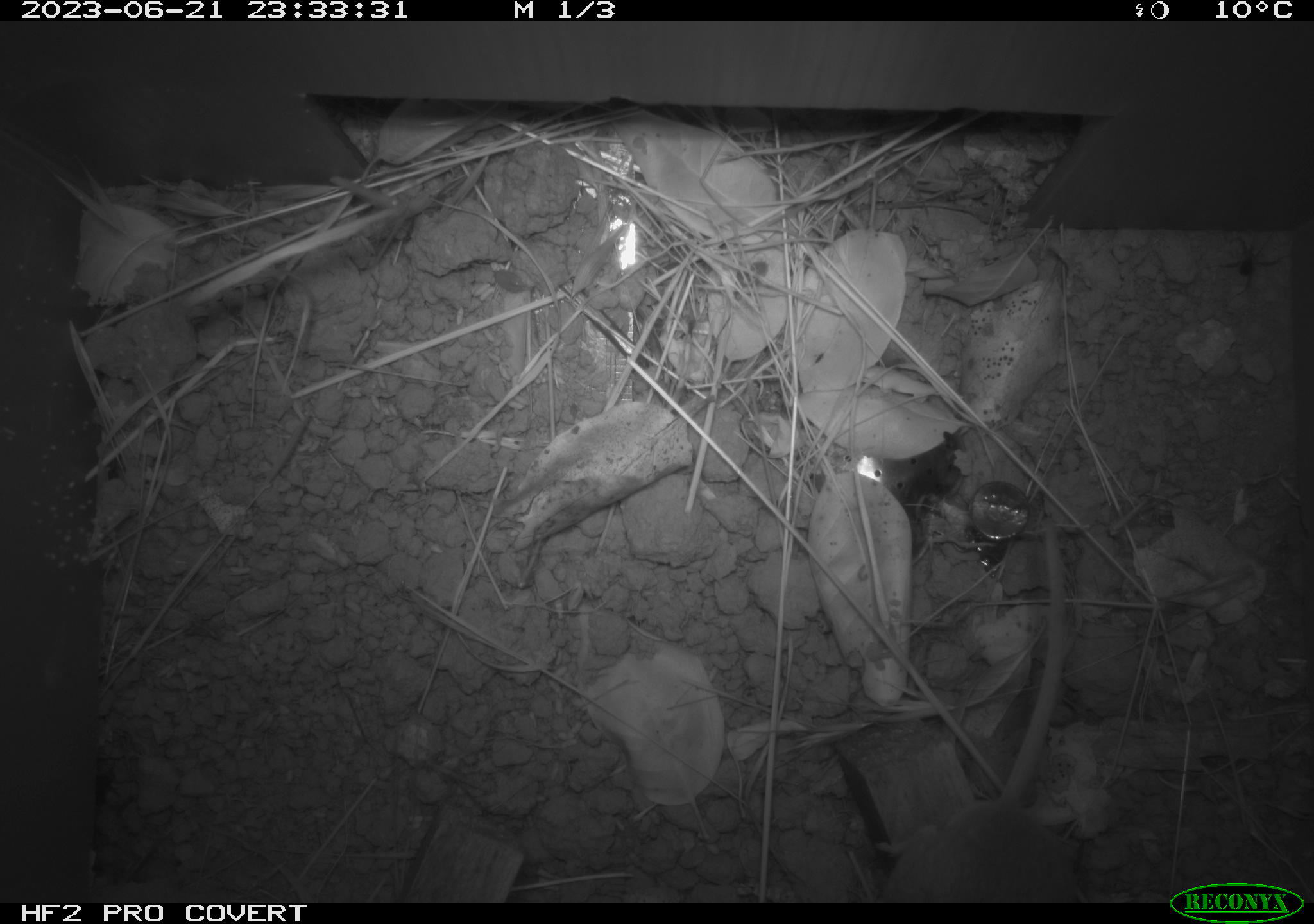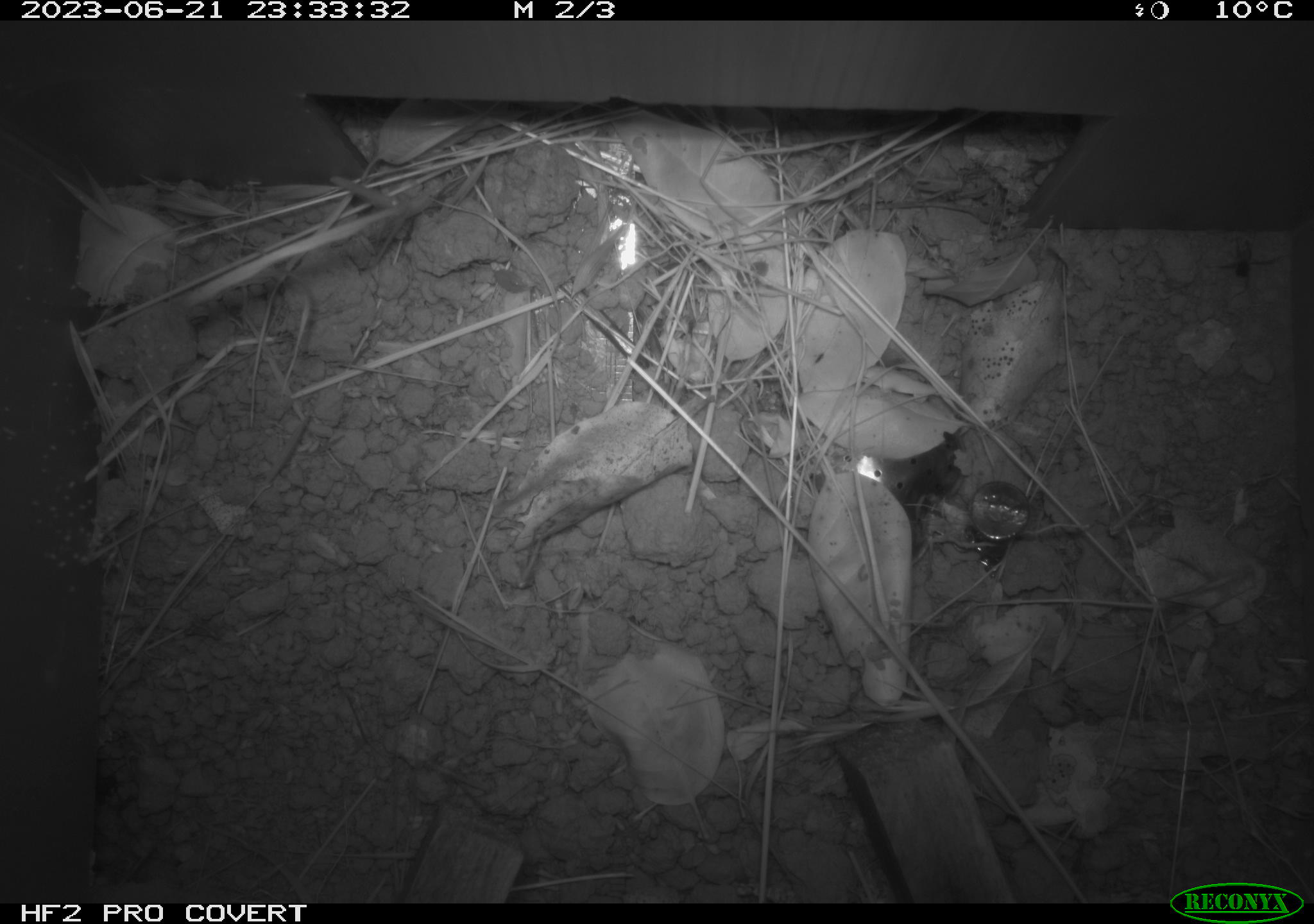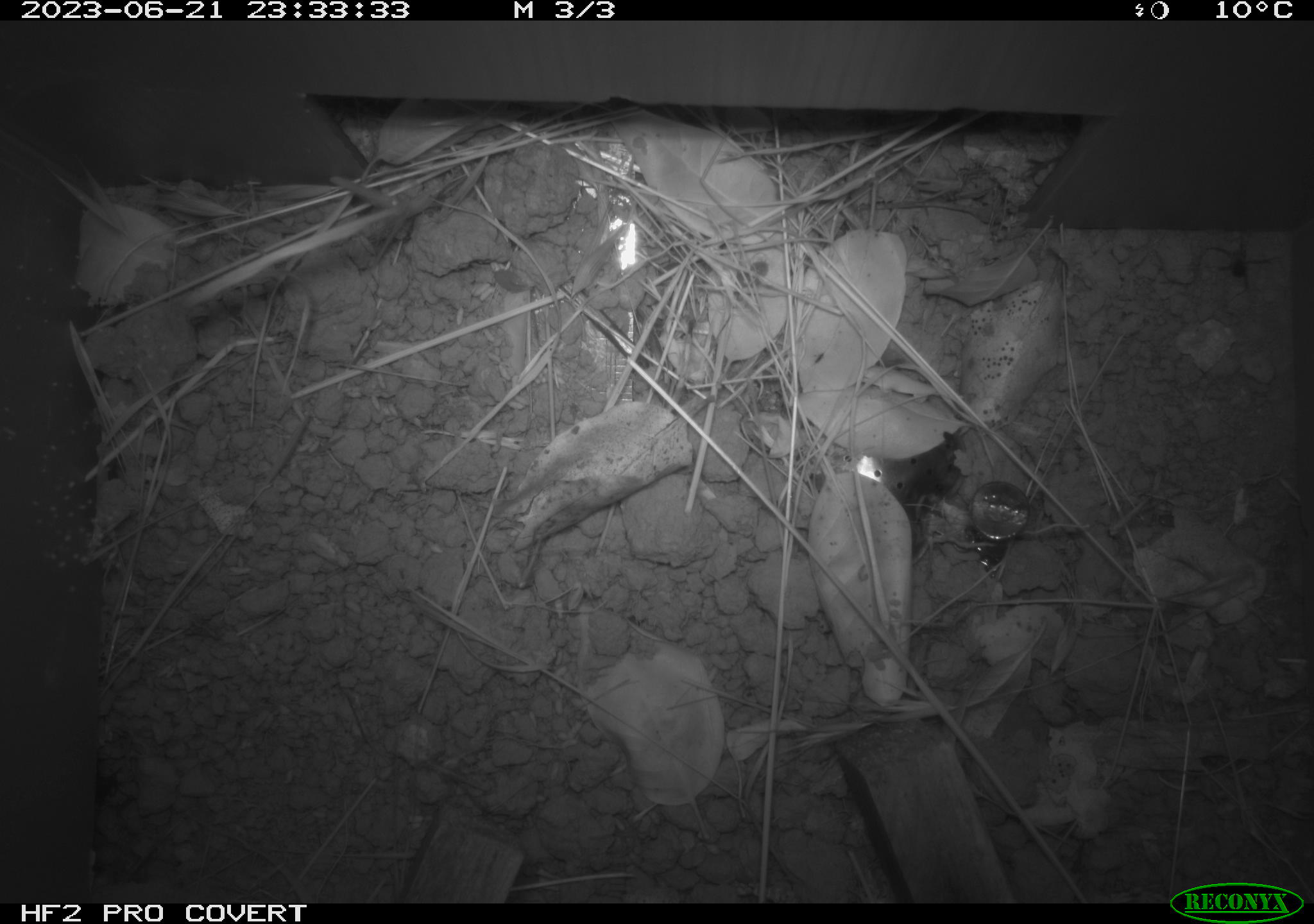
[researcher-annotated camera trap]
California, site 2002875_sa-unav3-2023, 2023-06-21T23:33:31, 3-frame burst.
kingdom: Animalia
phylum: Chordata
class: Mammalia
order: Rodentia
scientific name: Rodentia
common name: mouse species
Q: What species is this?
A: Mouse species (Rodentia).